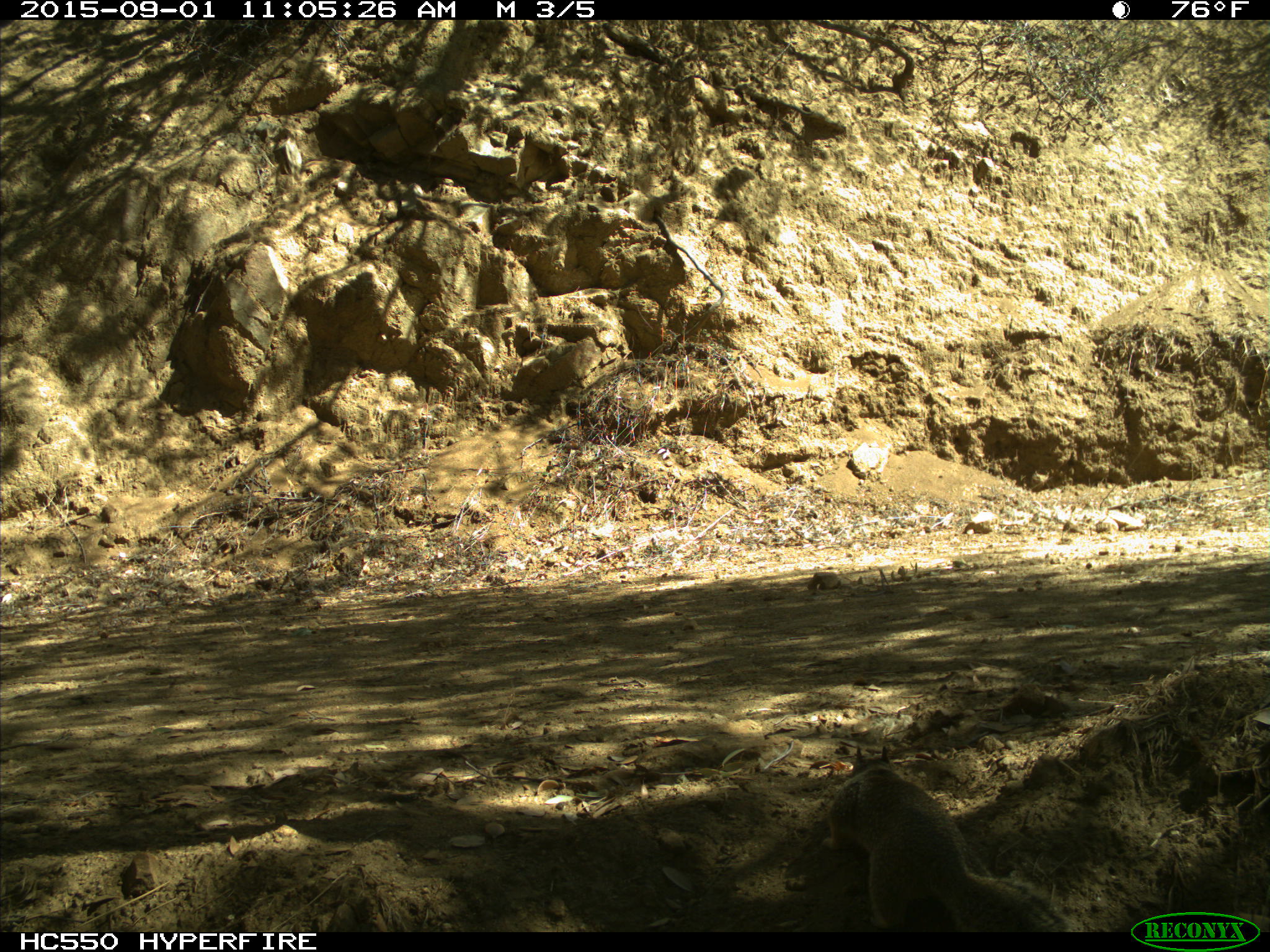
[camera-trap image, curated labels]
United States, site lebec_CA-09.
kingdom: Animalia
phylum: Chordata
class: Mammalia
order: Rodentia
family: Sciuridae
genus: Otospermophilus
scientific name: Otospermophilus beecheyi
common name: california ground squirrel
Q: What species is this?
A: Otospermophilus beecheyi (california ground squirrel).